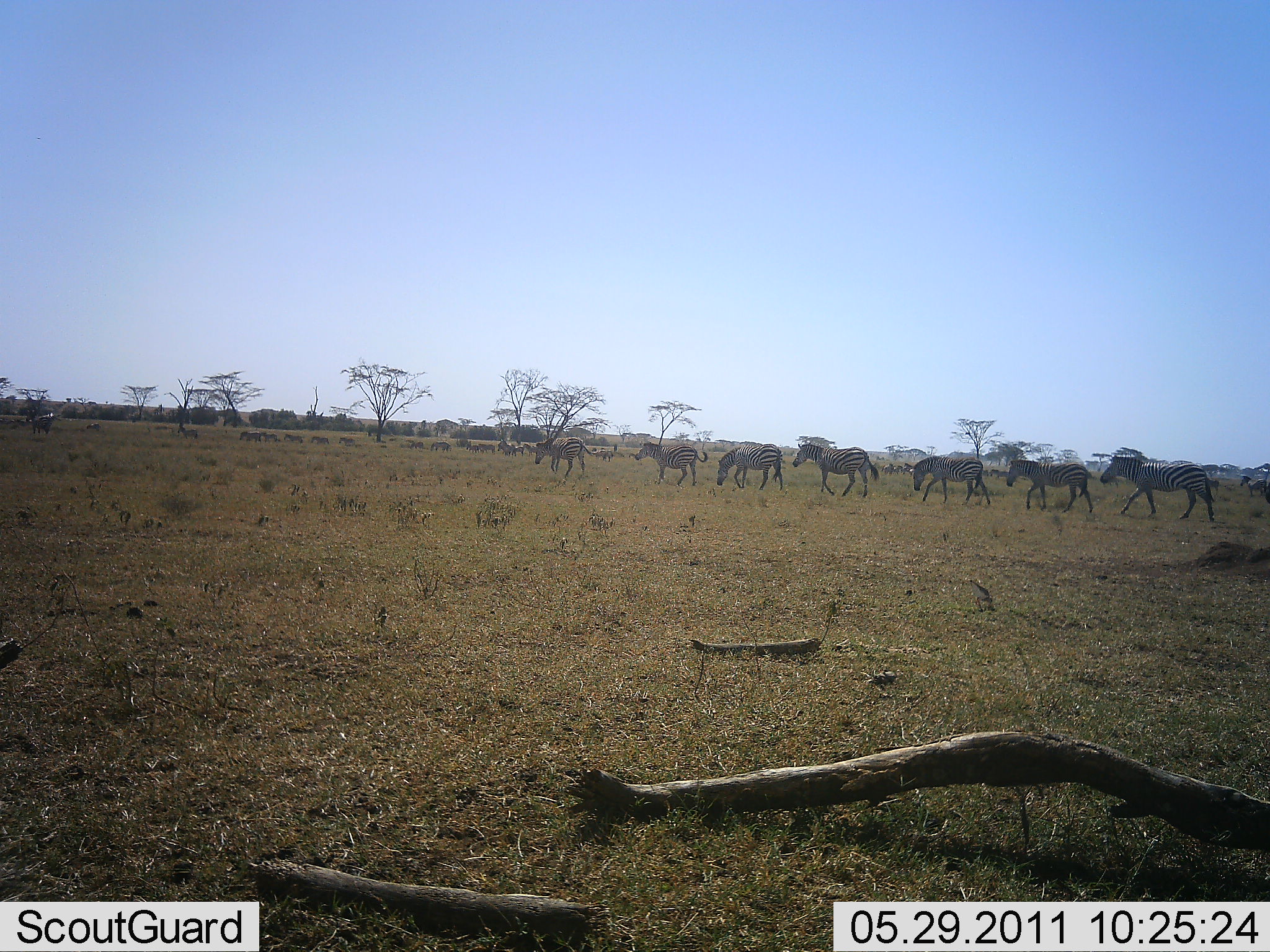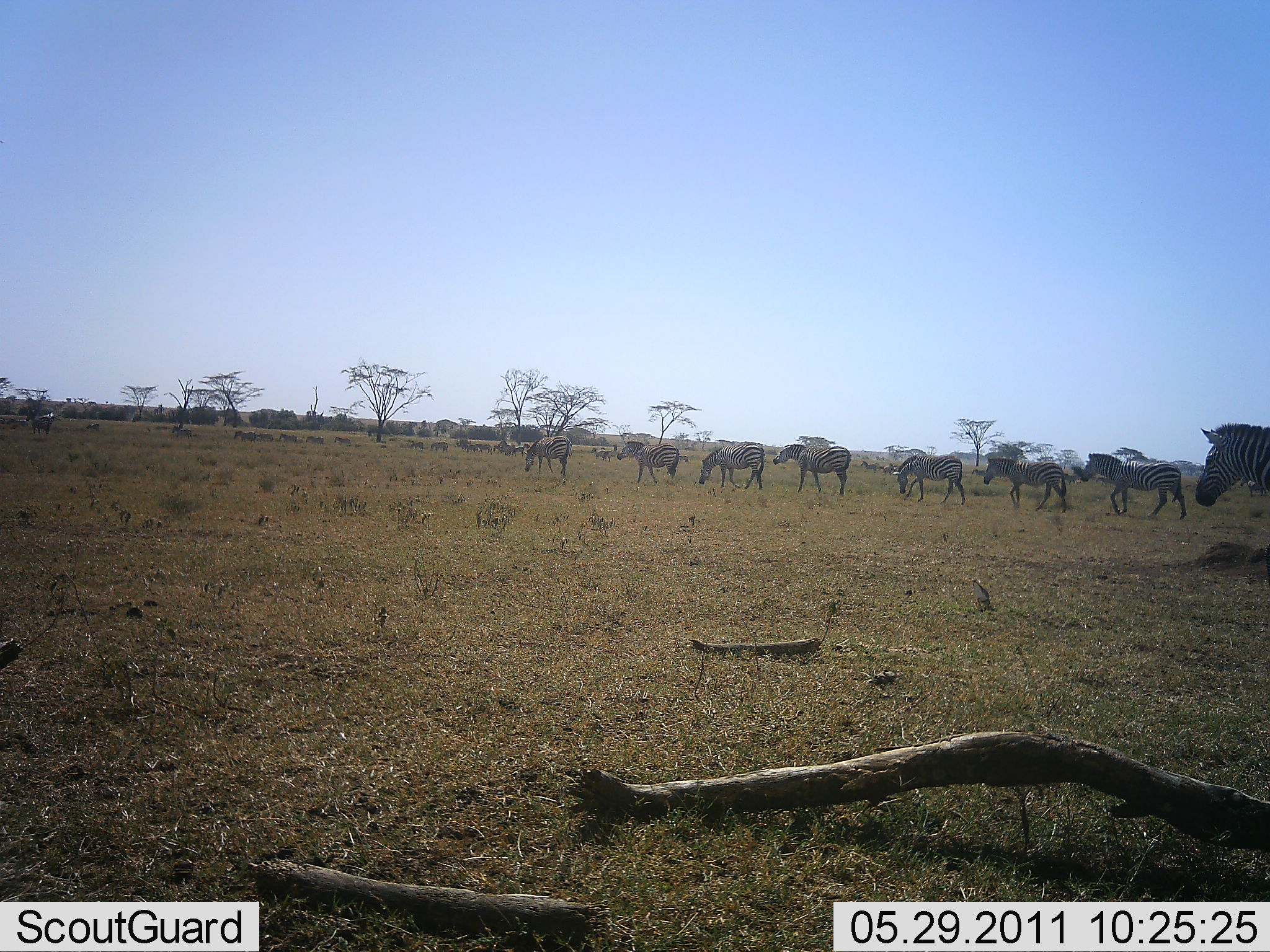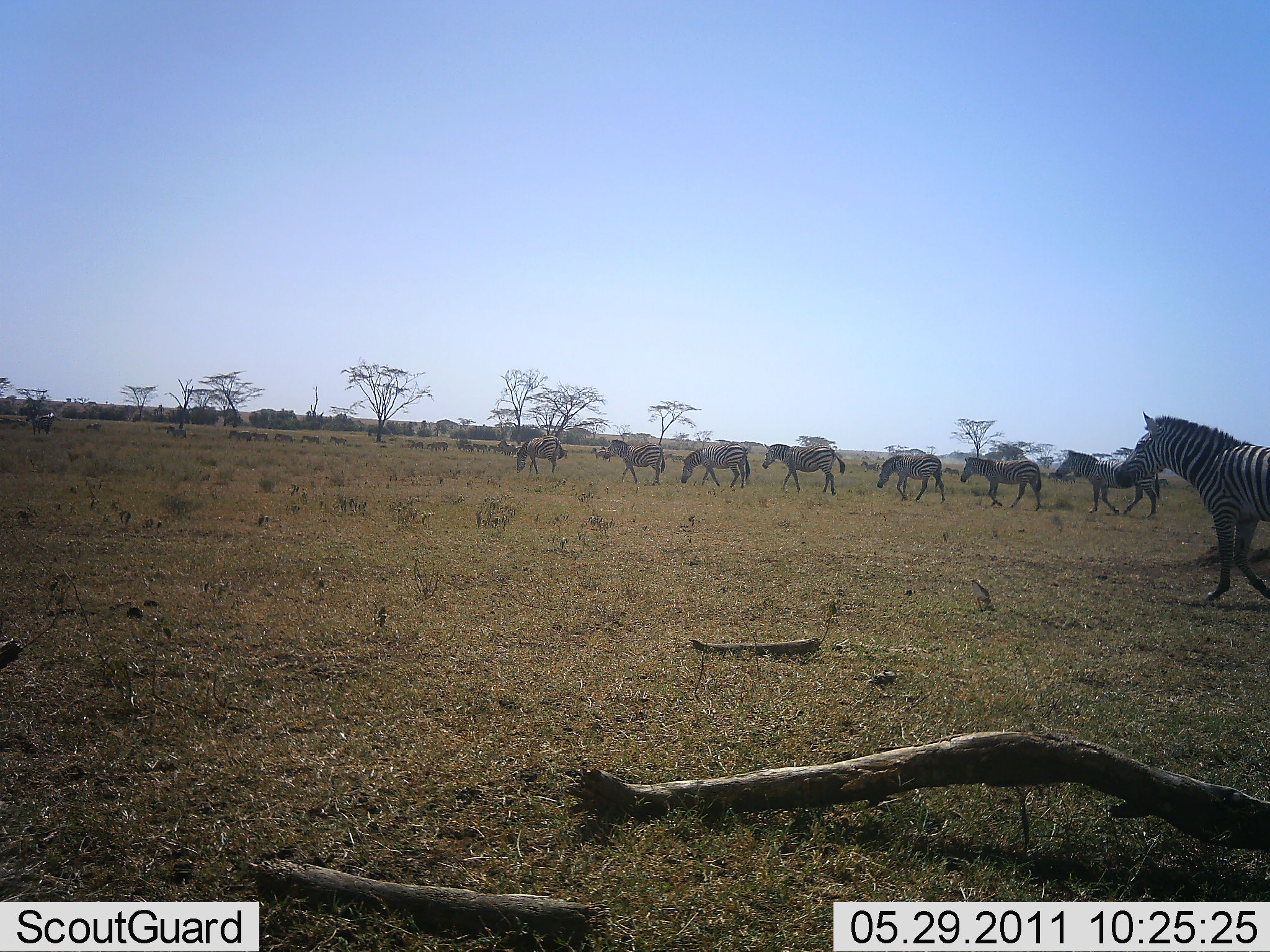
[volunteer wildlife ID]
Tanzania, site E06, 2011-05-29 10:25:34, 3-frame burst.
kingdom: Animalia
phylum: Chordata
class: Mammalia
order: Perissodactyla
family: Equidae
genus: Equus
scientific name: Equus quagga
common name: plains zebra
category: zebra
Zebra (plains zebra) (Equus quagga), count 11-50. Behavior (volunteer vote fractions): standing 0%, resting 0%, moving 100%, interacting 7%. Young present (vote fraction): 0%. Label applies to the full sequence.